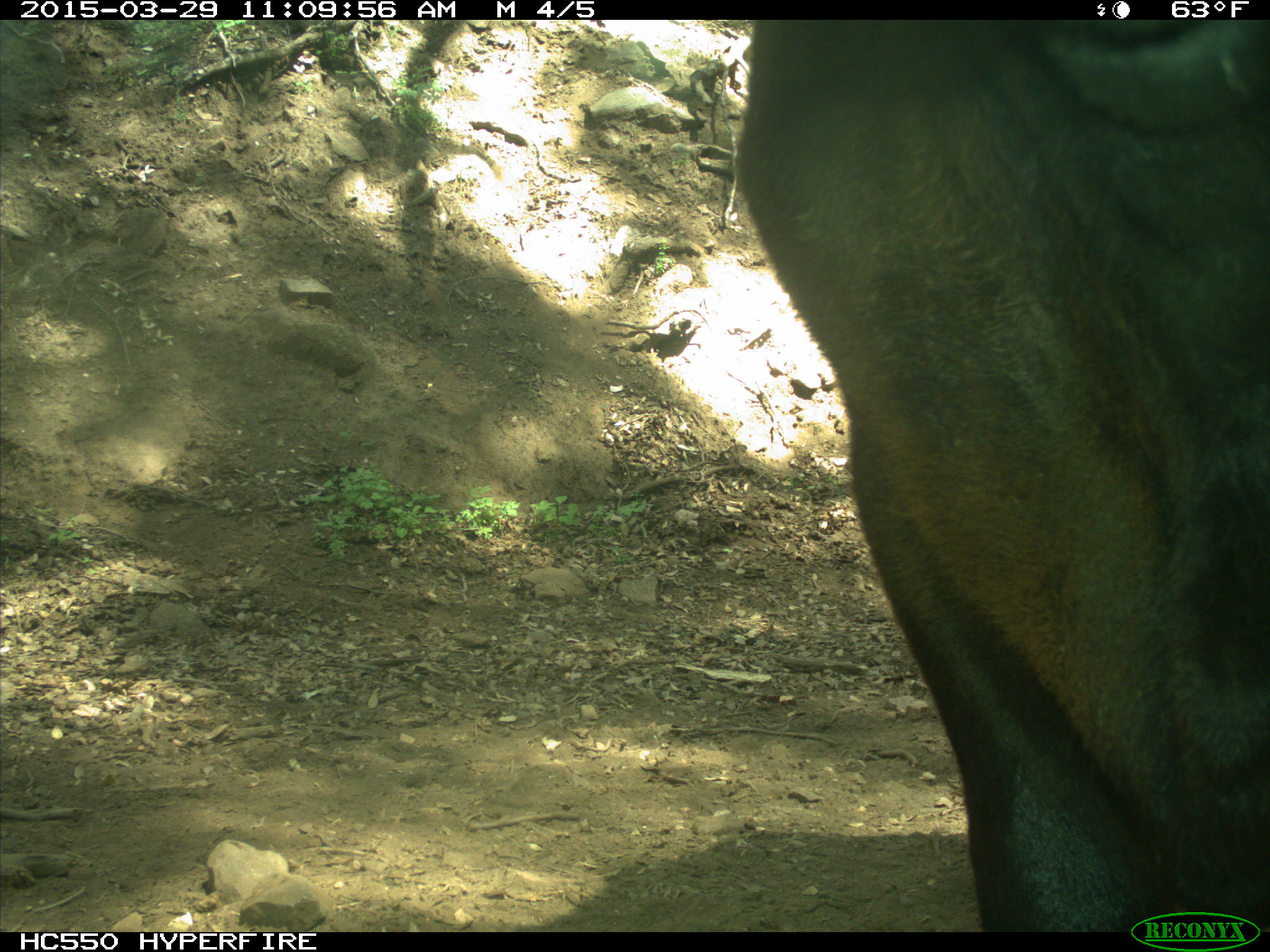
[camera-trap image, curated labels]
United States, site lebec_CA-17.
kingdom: Animalia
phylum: Chordata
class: Mammalia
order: Artiodactyla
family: Bovidae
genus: Bos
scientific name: Bos taurus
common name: domestic cow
Bos taurus (domestic cow).